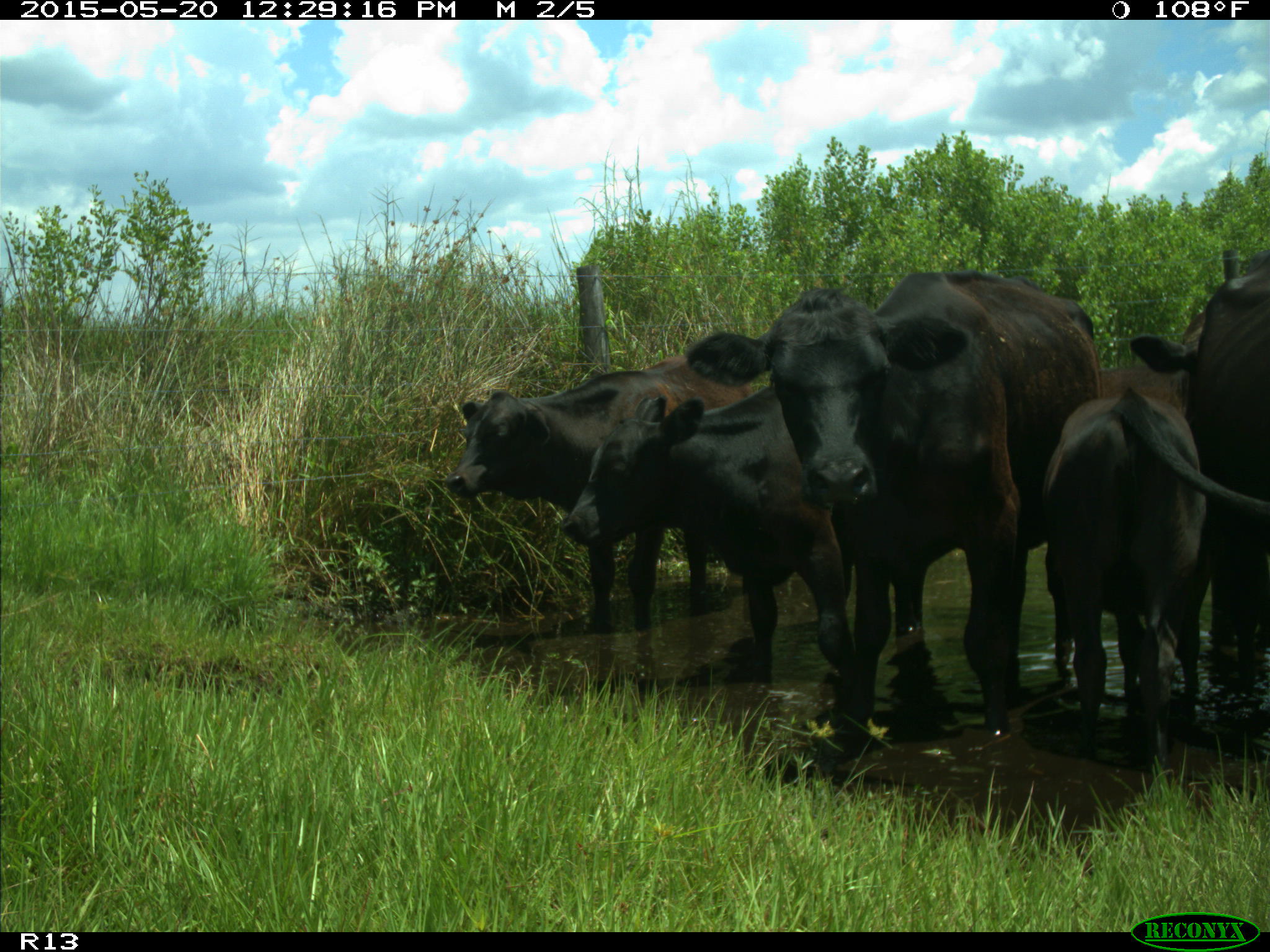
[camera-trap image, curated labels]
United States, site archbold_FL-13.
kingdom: Animalia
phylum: Chordata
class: Mammalia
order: Artiodactyla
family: Bovidae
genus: Bos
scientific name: Bos taurus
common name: domestic cow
Bos taurus (domestic cow).